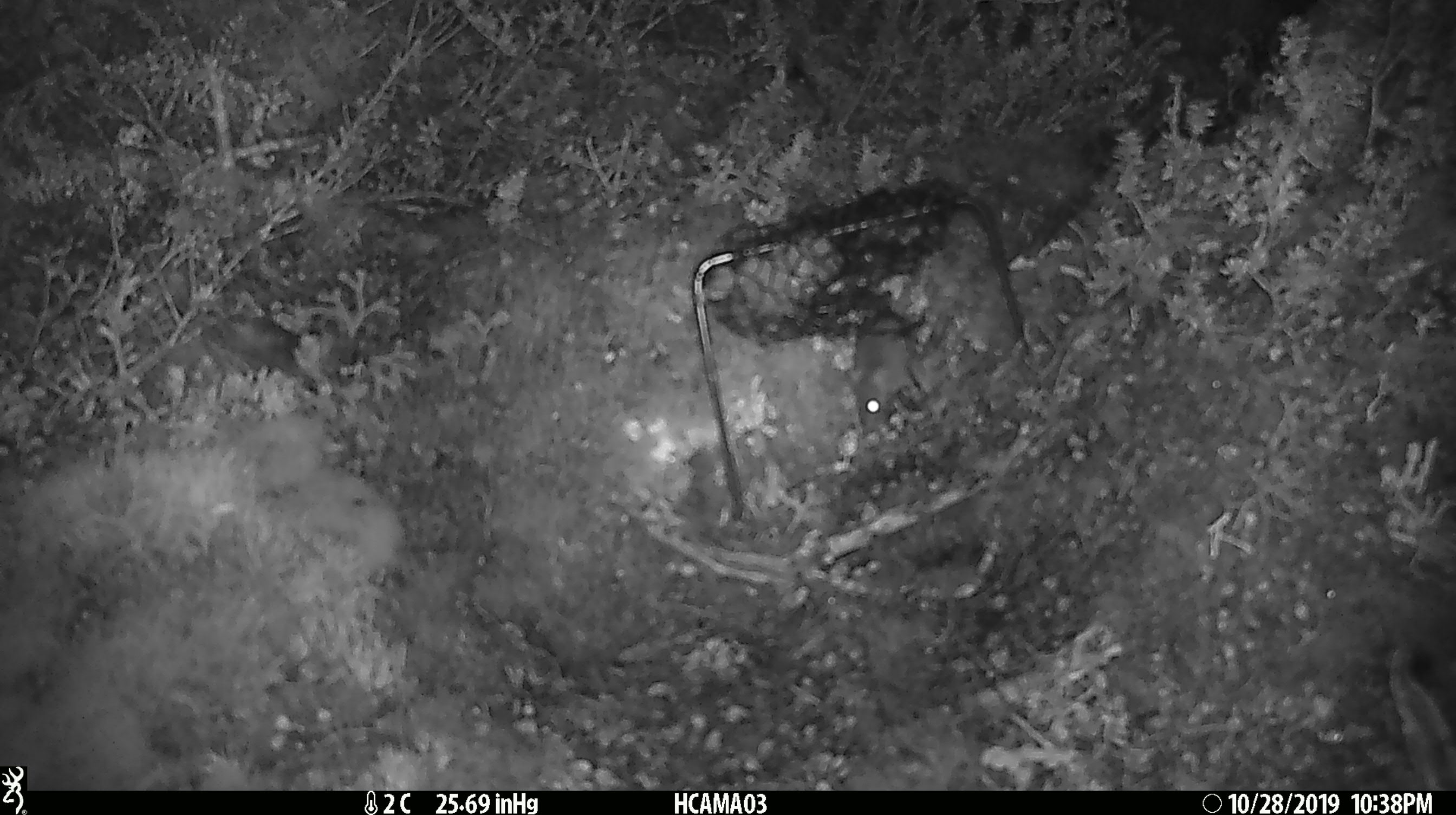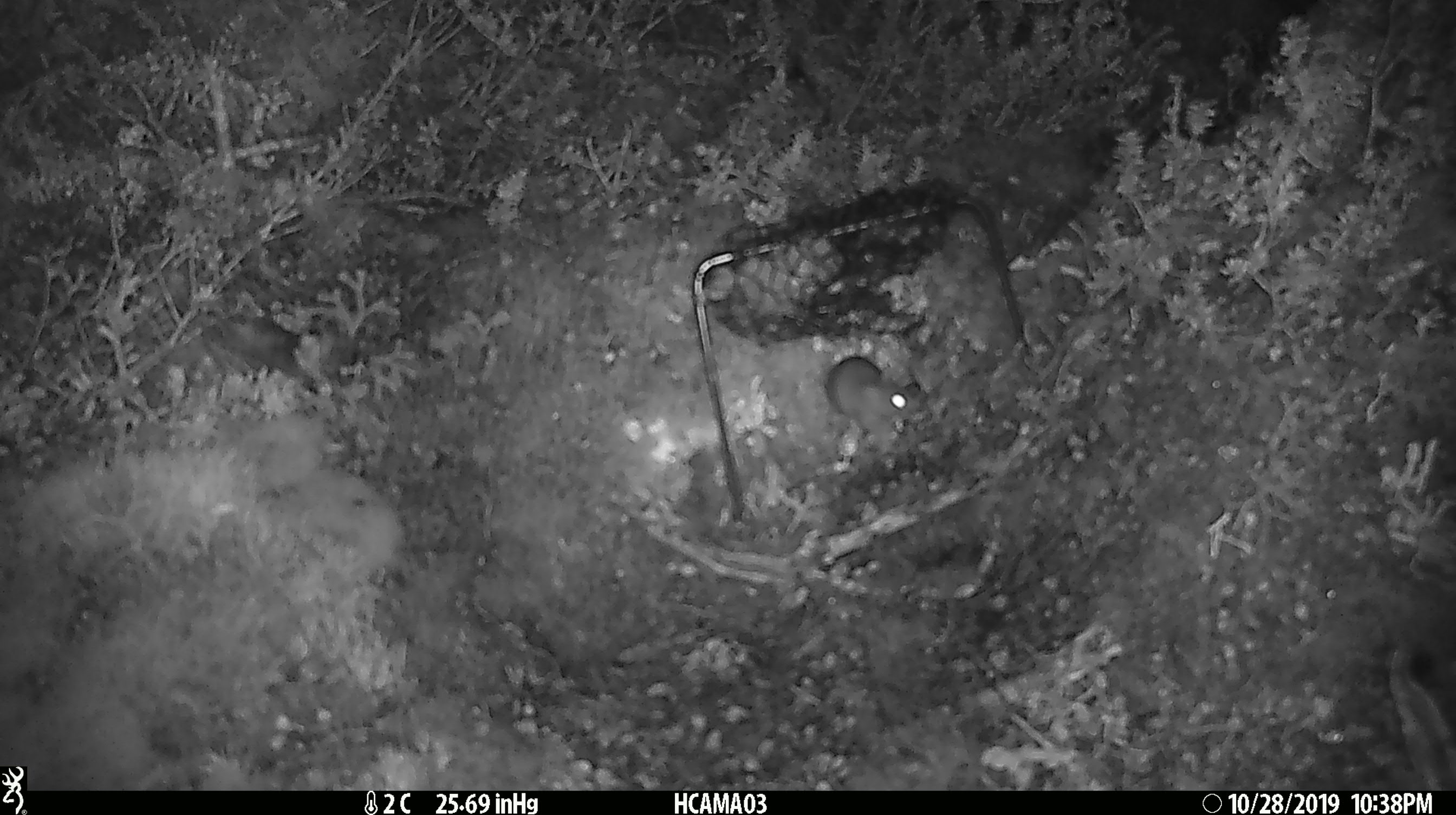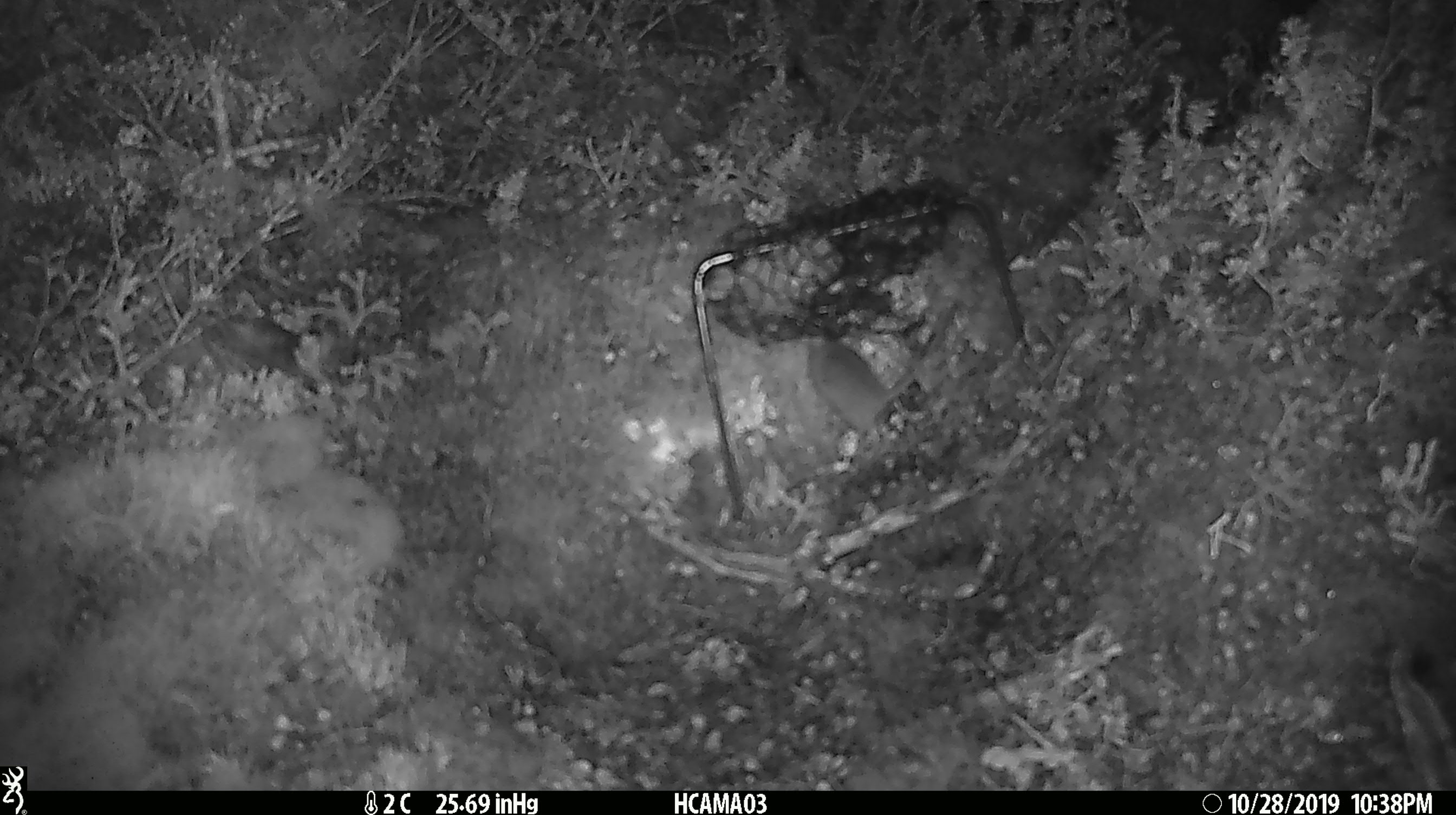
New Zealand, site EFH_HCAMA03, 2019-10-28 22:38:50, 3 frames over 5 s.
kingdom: Animalia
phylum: Chordata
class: Mammalia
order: Rodentia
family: Muridae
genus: Mus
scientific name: Mus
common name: mouse